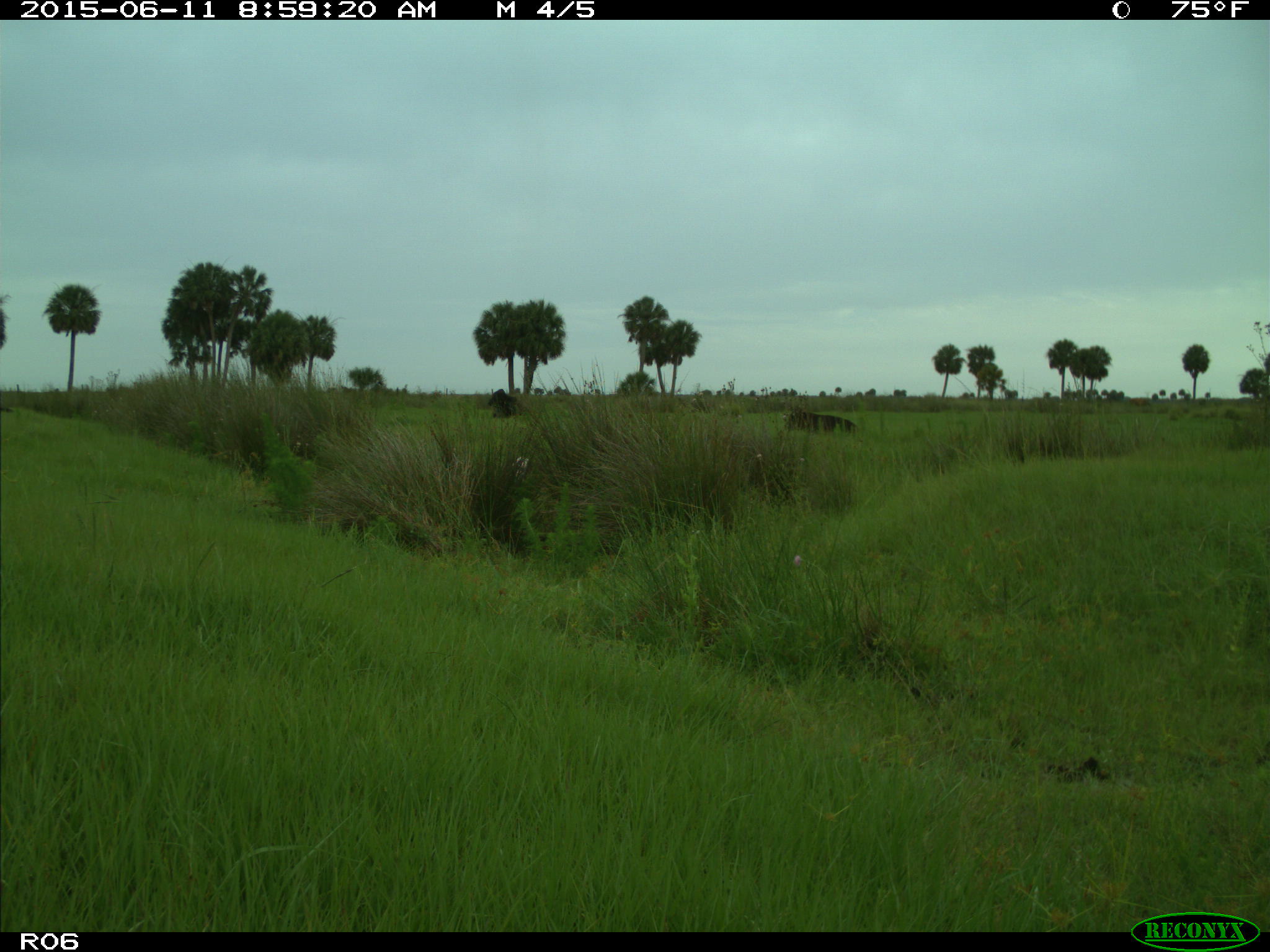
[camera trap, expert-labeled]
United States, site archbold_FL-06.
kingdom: Animalia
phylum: Chordata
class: Mammalia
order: Artiodactyla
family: Bovidae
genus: Bos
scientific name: Bos taurus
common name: domestic cow